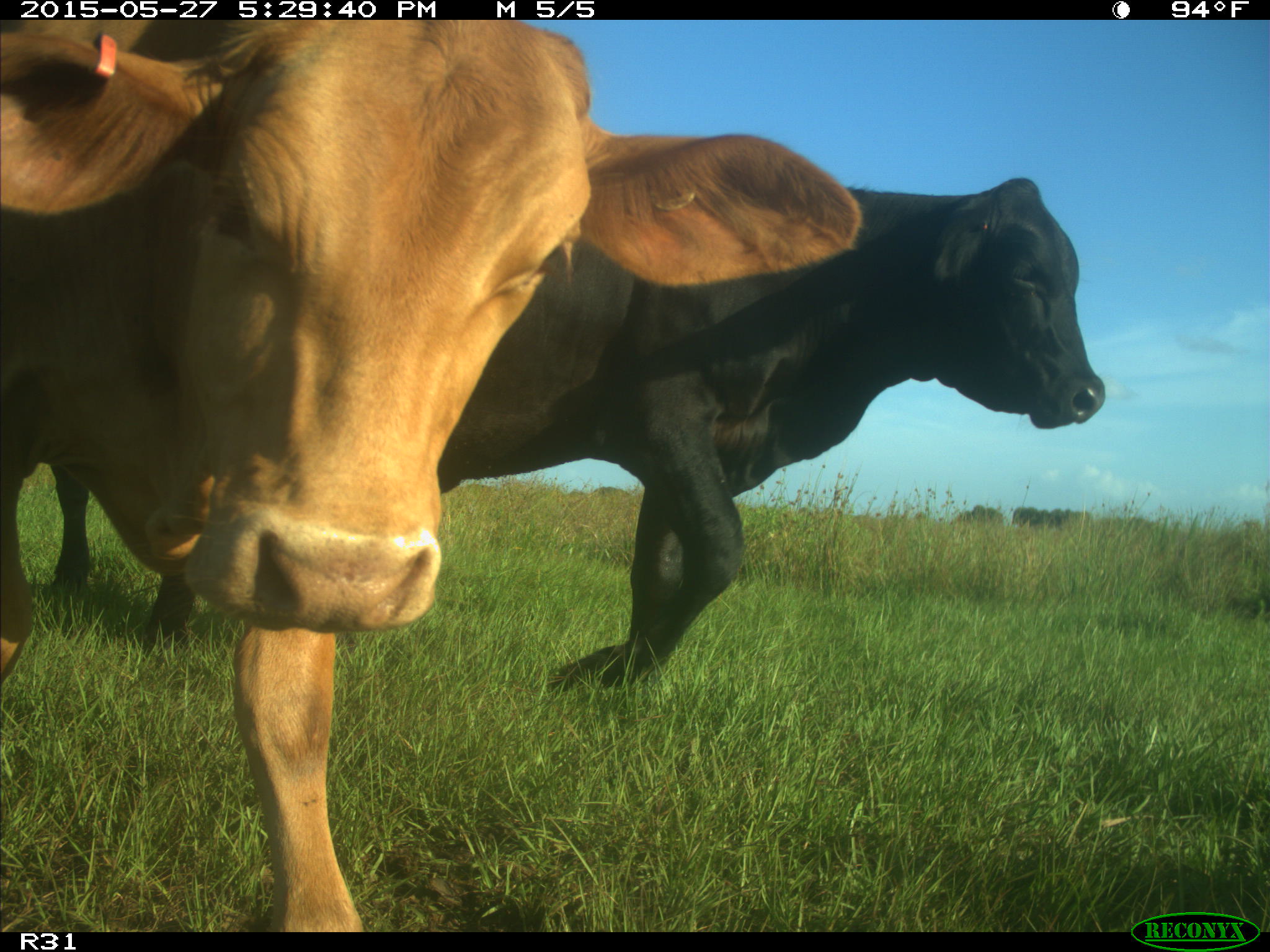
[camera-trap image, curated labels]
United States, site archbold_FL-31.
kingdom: Animalia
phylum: Chordata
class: Mammalia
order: Artiodactyla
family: Bovidae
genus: Bos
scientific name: Bos taurus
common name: domestic cow